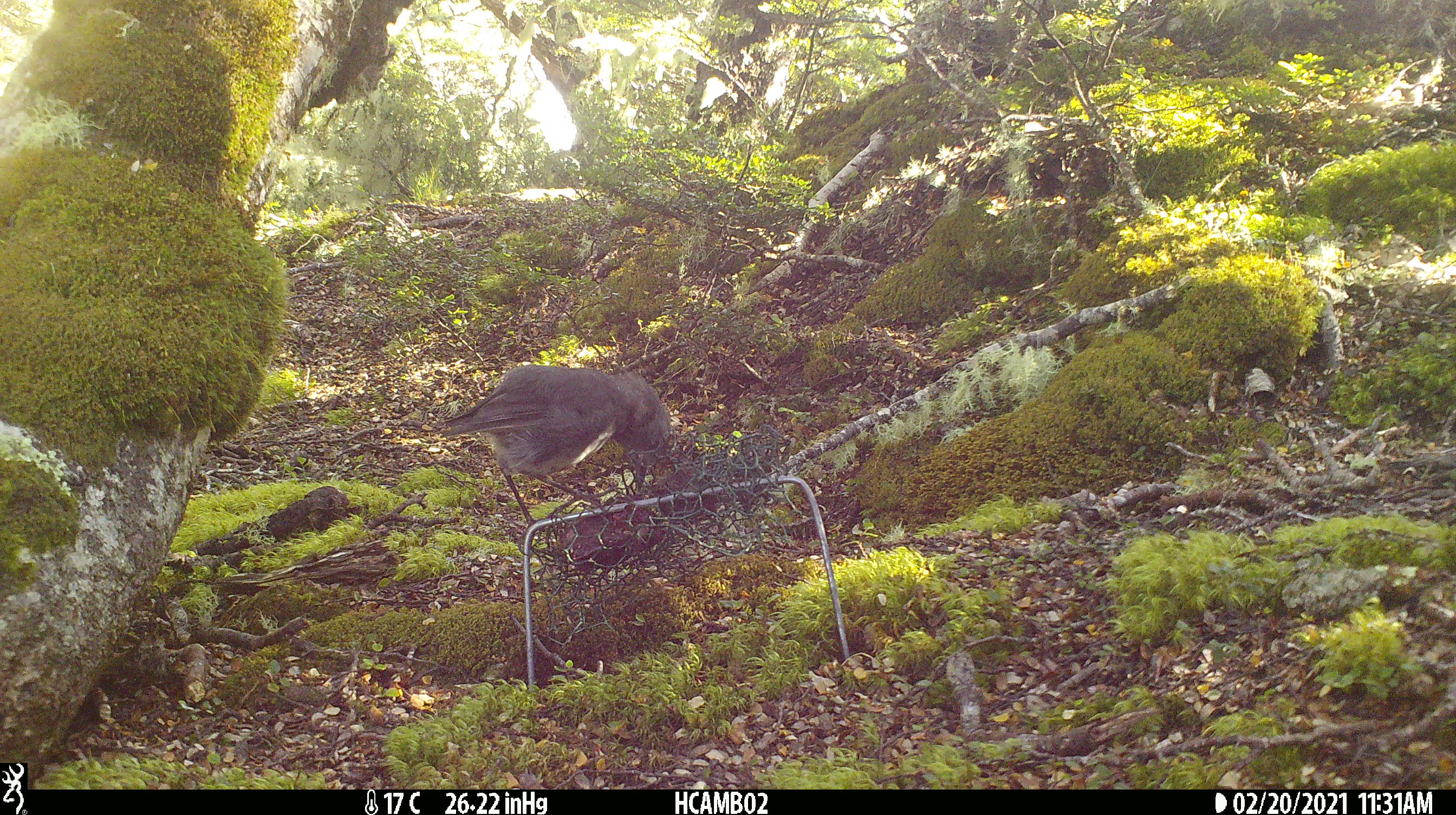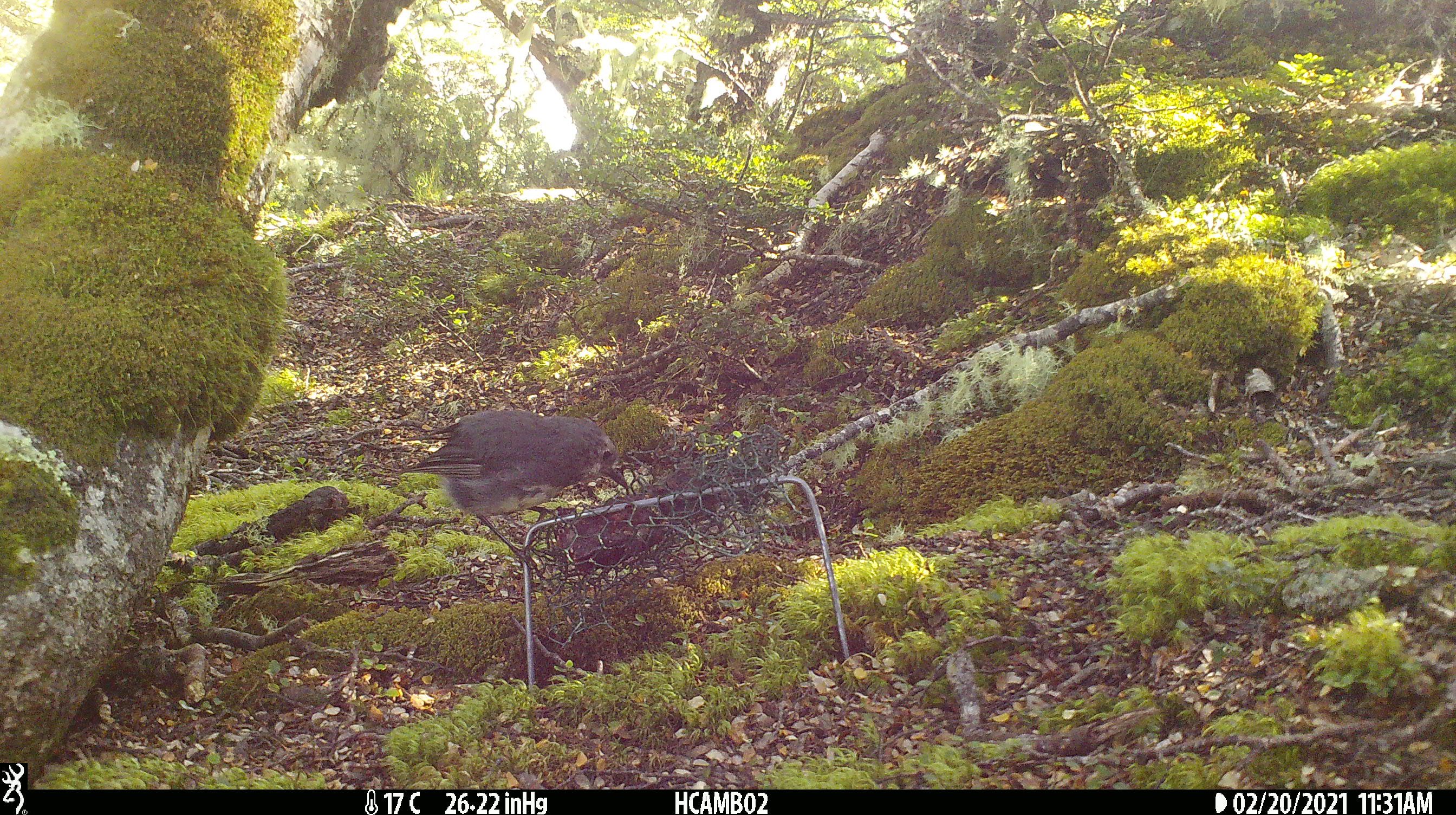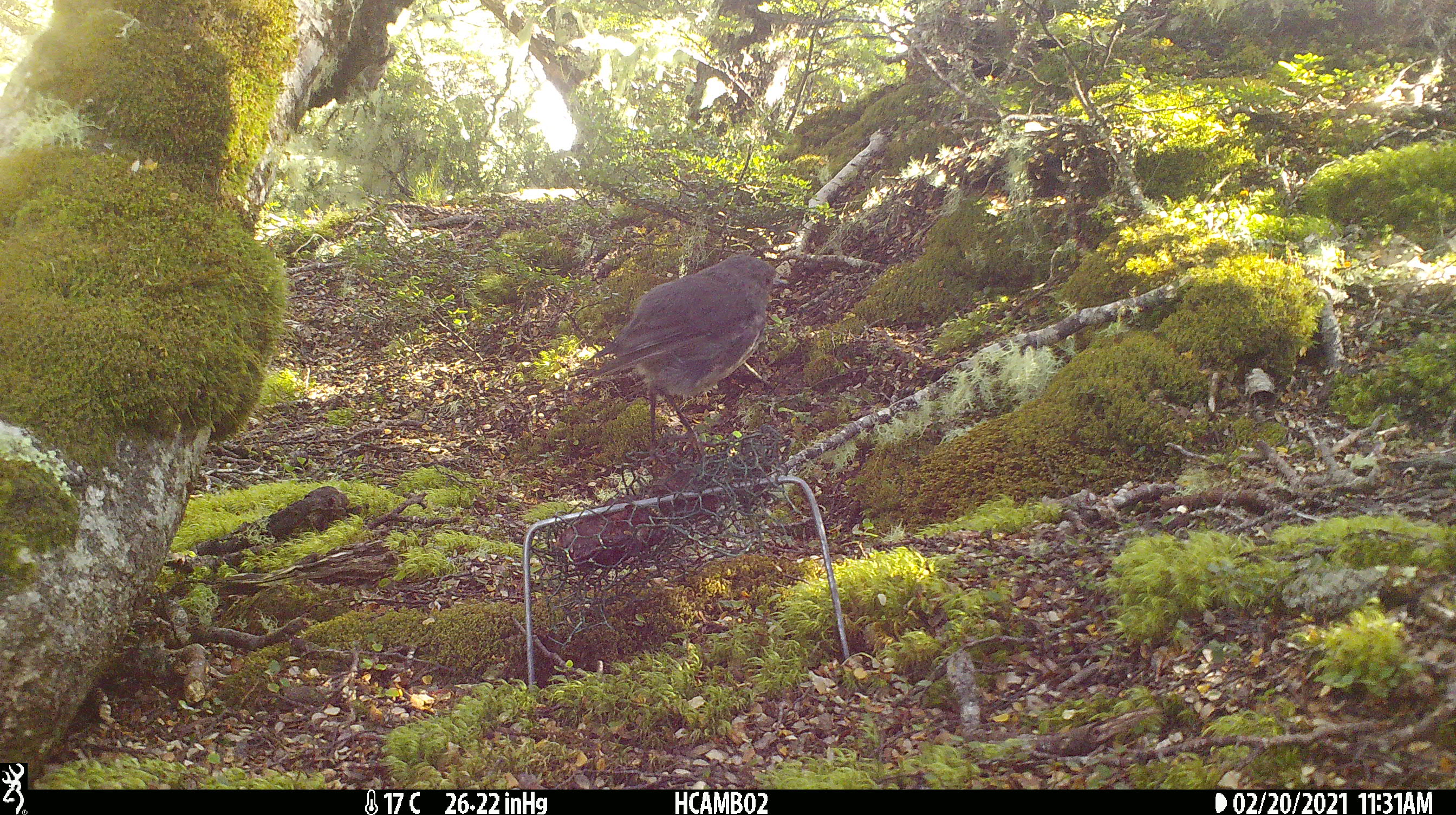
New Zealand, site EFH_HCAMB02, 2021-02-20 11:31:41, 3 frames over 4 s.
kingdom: Animalia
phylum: Chordata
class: Aves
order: Passeriformes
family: Petroicidae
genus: Petroica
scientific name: Petroica australis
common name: new zealand robin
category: robin